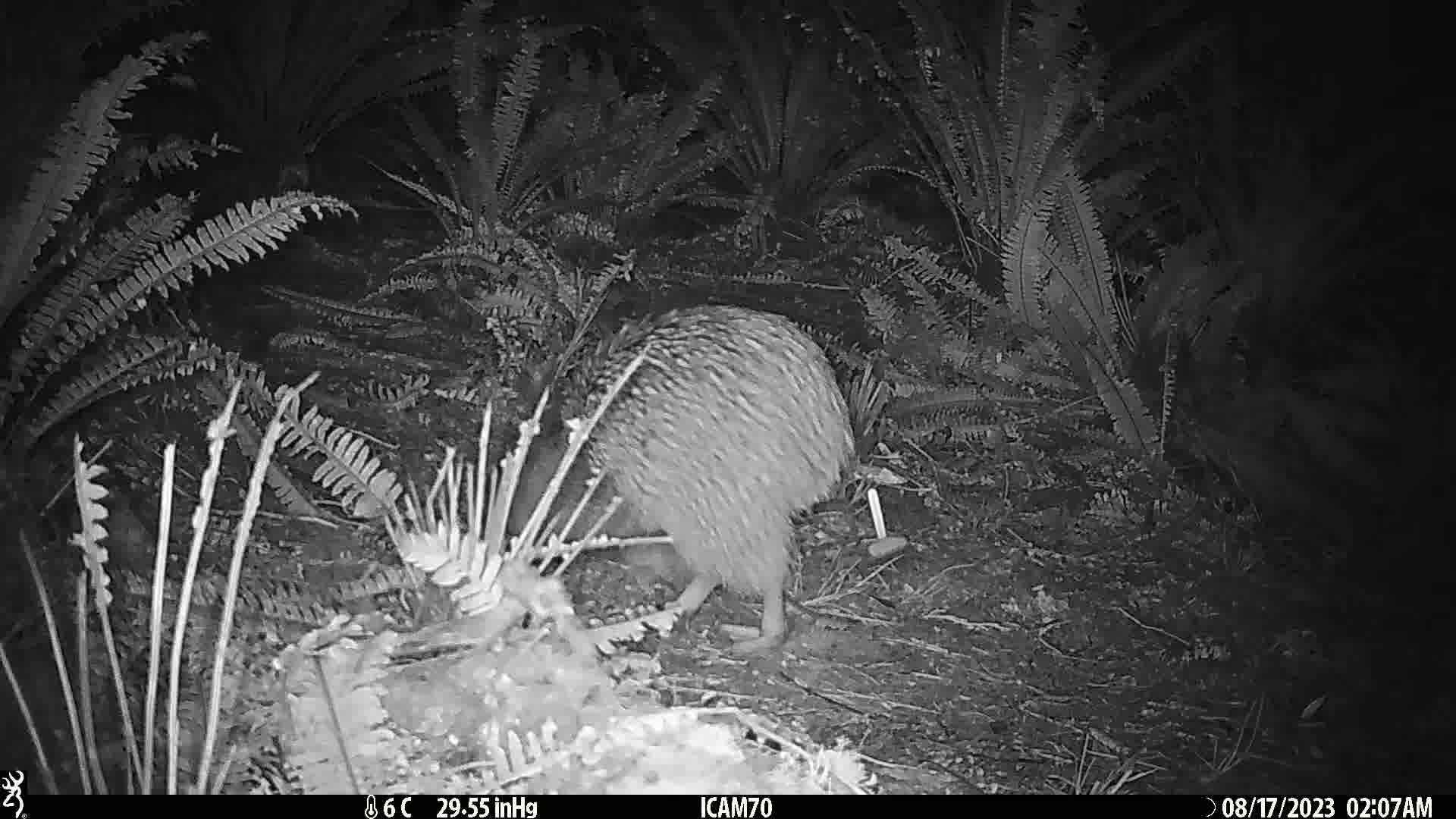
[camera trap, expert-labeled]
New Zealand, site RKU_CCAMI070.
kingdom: Animalia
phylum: Chordata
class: Aves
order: Apterygiformes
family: Apterygidae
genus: Apteryx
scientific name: Apteryx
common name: kiwi